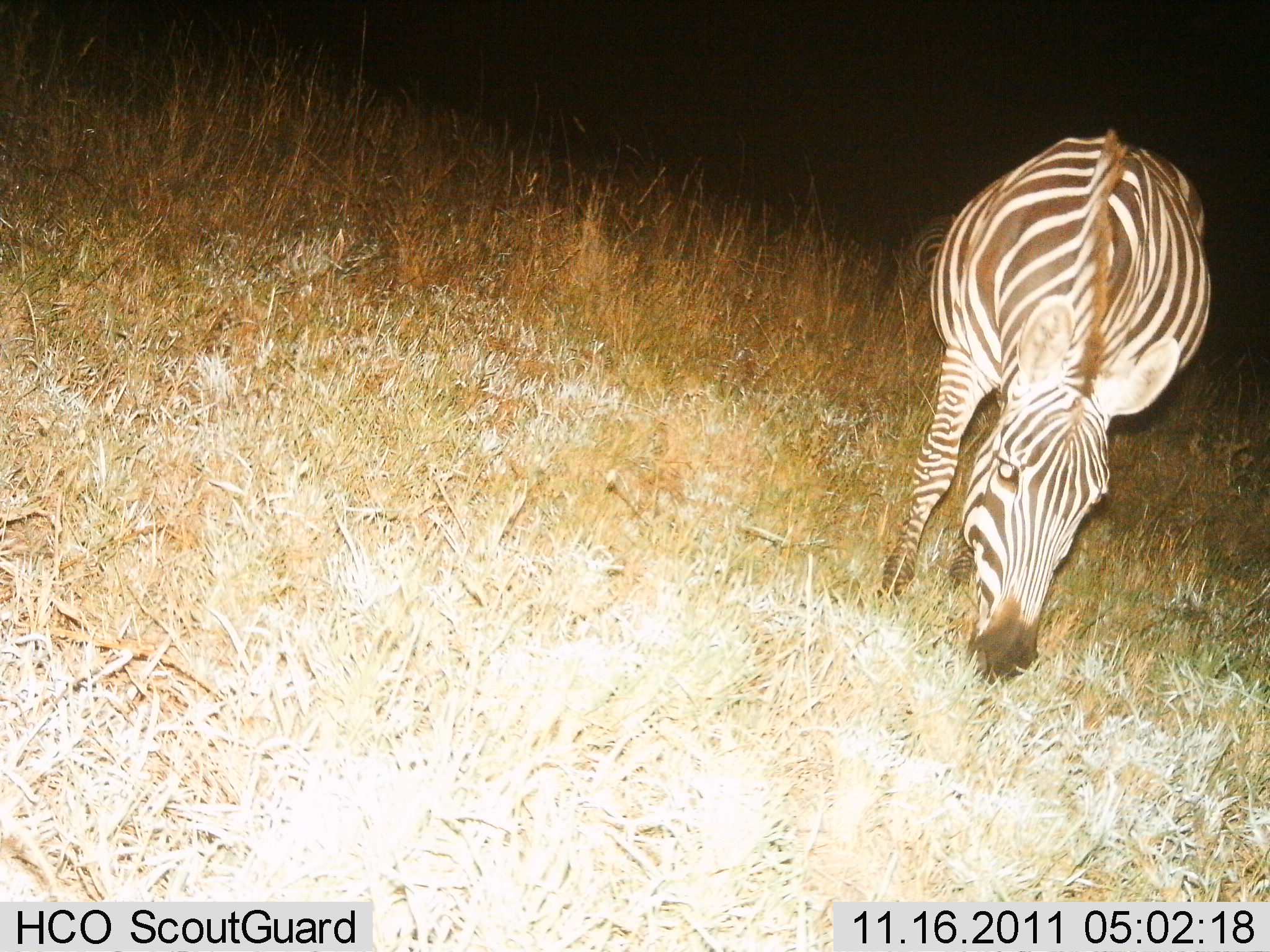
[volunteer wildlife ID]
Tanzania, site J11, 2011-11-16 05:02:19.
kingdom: Animalia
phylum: Chordata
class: Mammalia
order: Perissodactyla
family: Equidae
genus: Equus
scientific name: Equus quagga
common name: plains zebra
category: zebra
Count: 1.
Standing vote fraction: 33%.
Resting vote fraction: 0%.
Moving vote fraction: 0%.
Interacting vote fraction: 0%.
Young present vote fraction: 0%.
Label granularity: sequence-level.